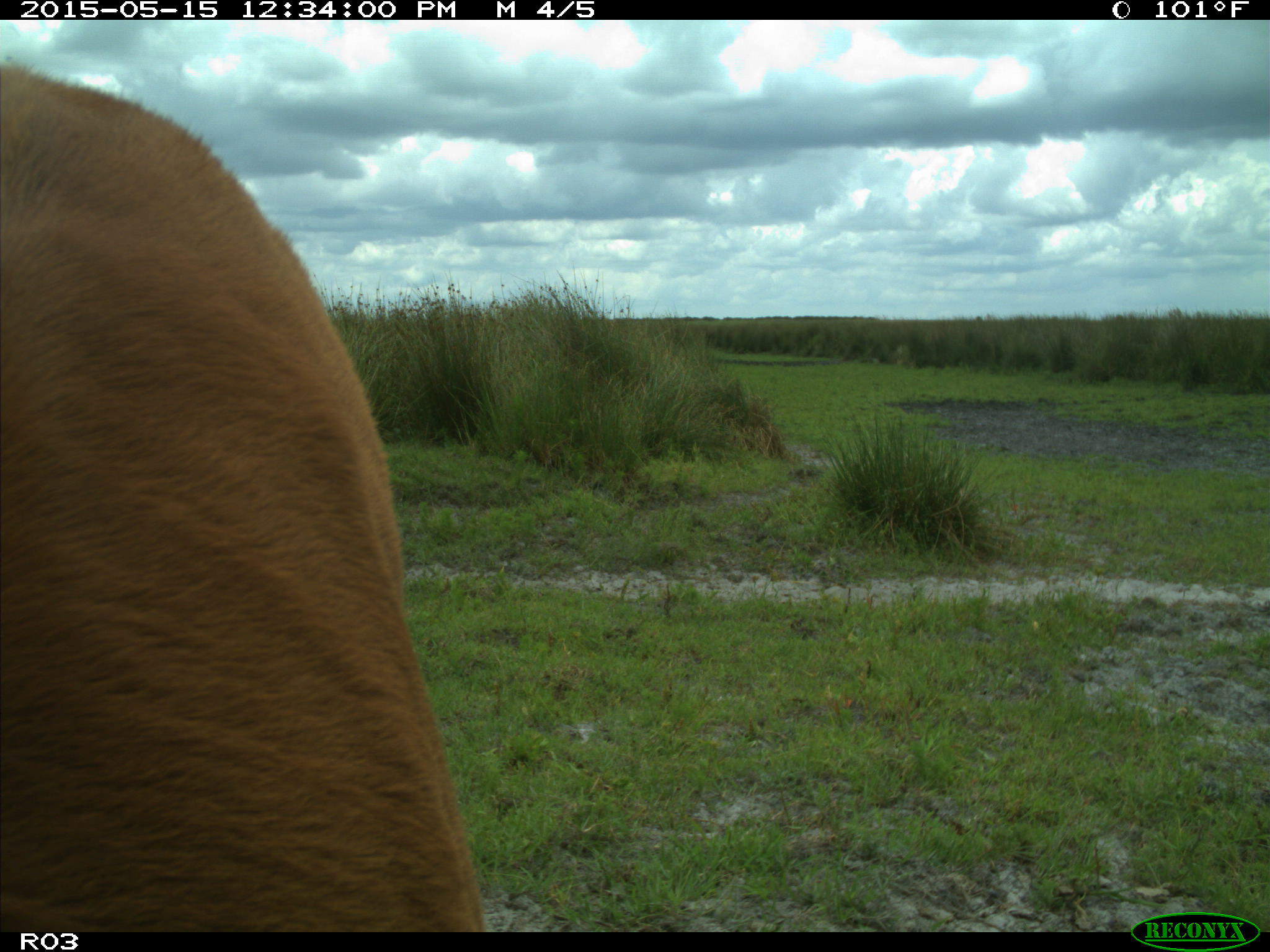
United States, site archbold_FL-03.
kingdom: Animalia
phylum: Chordata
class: Mammalia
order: Artiodactyla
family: Bovidae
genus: Bos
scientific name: Bos taurus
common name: domestic cow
Bos taurus (domestic cow).